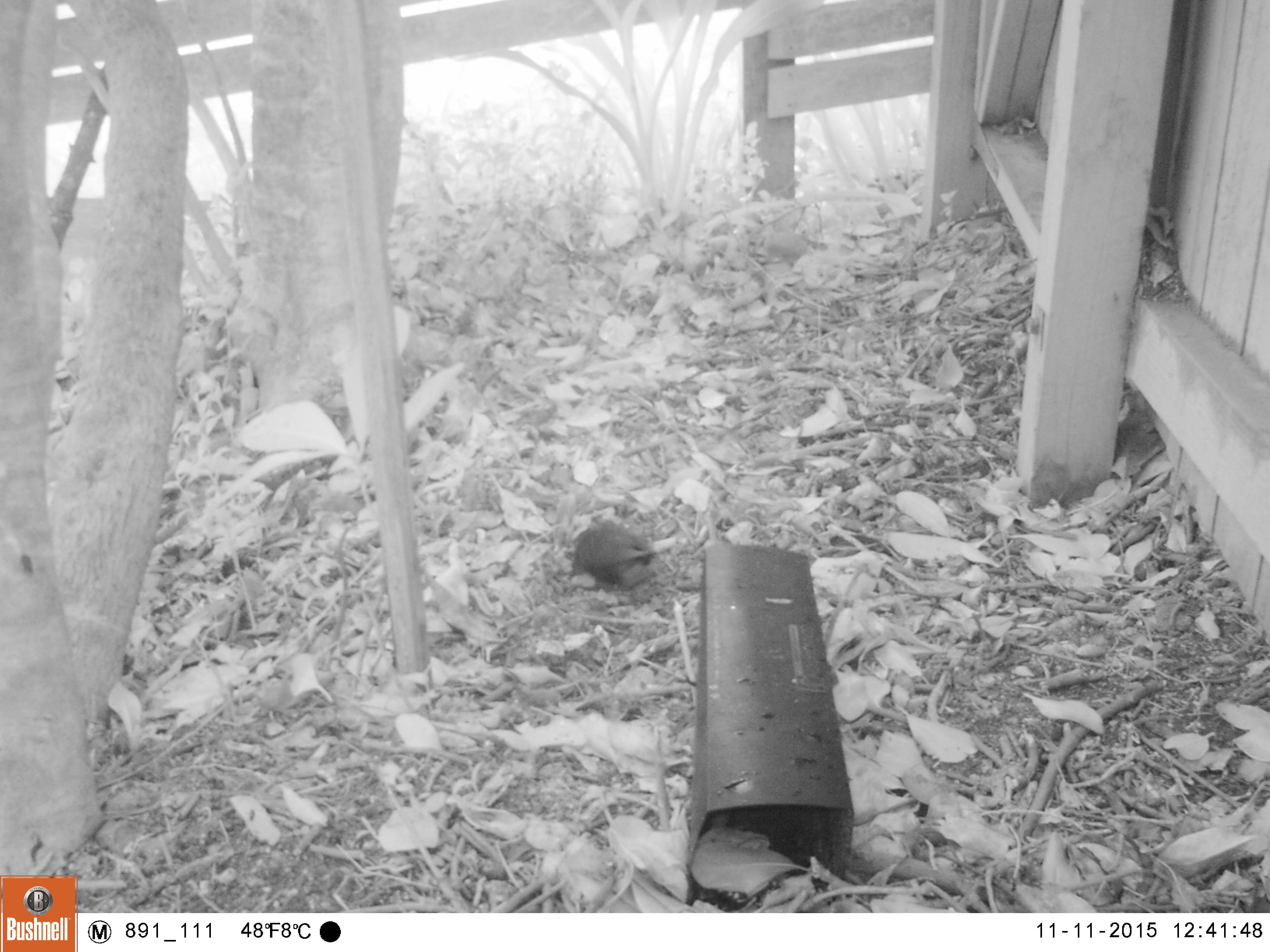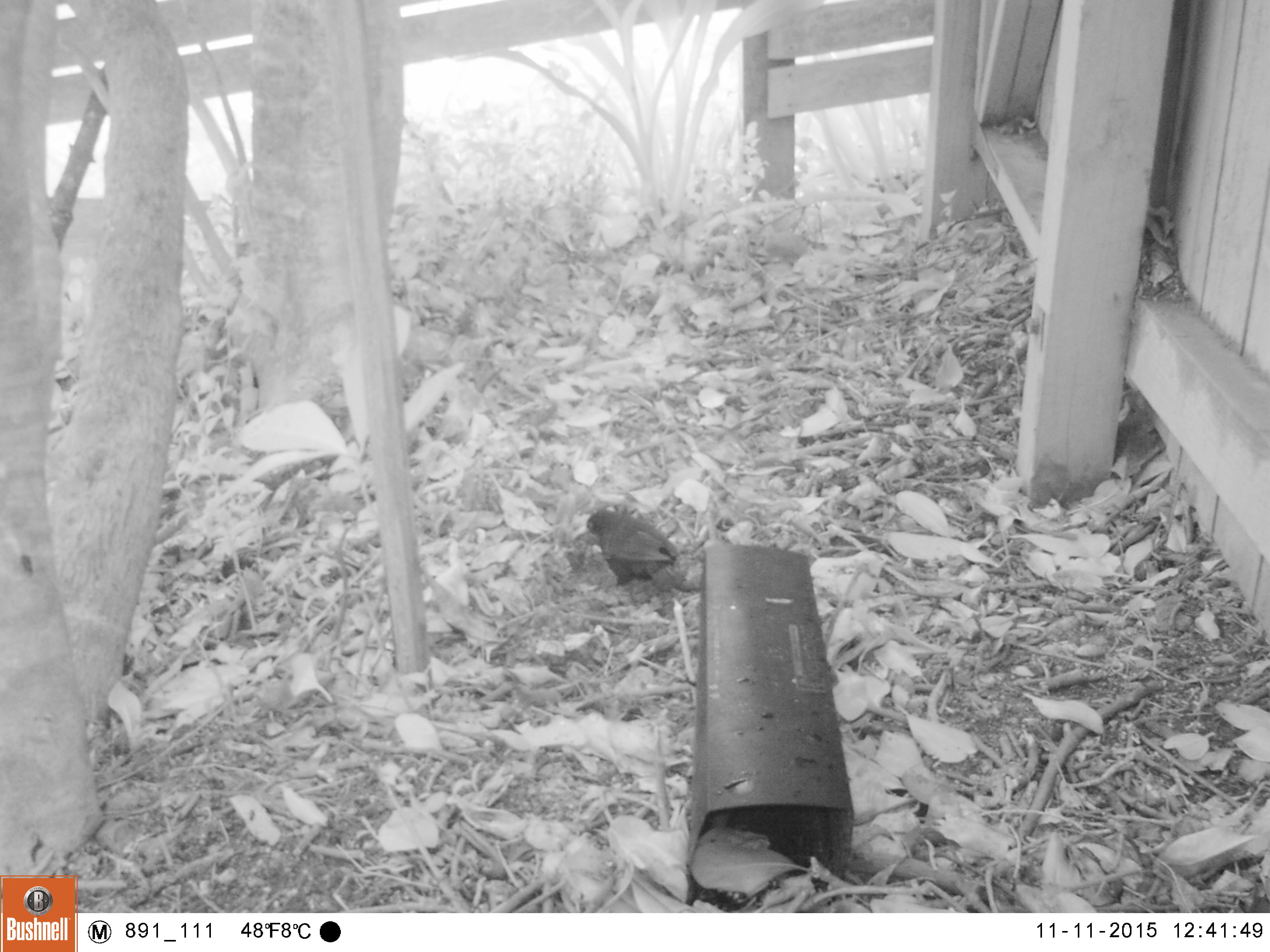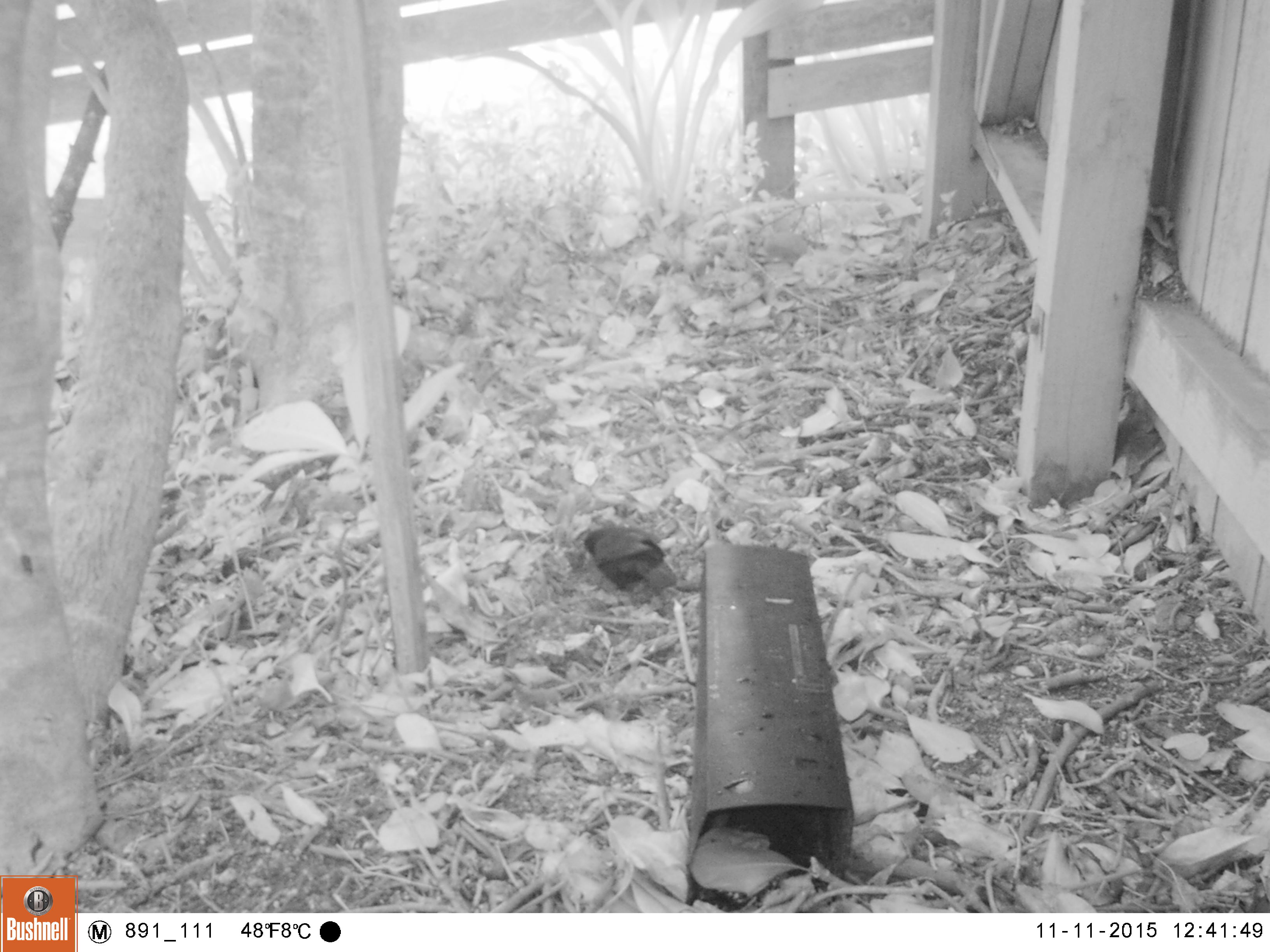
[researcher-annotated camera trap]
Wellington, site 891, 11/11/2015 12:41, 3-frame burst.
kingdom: Animalia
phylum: Chordata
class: Aves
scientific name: Aves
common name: bird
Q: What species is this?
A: Bird (Aves).